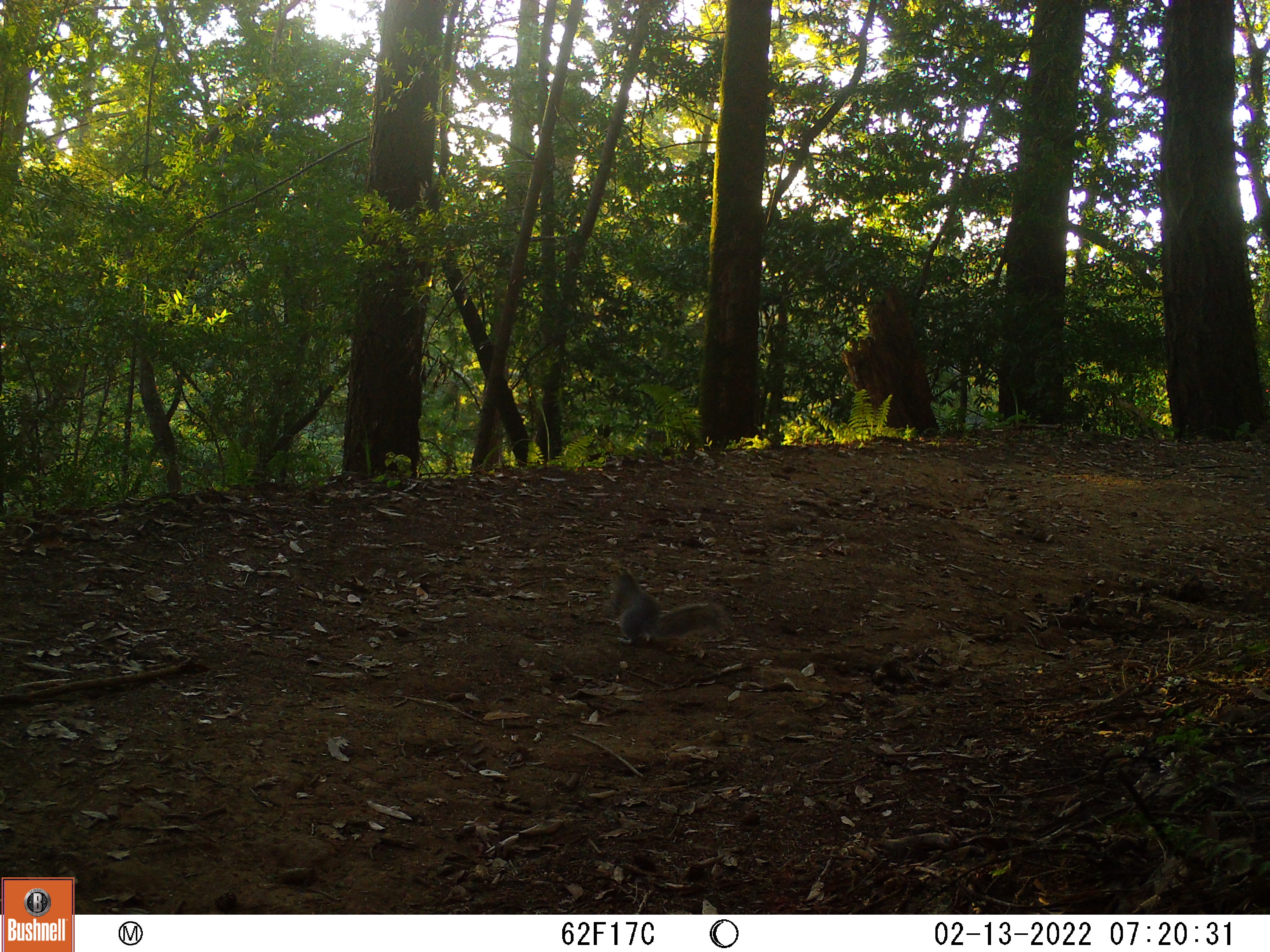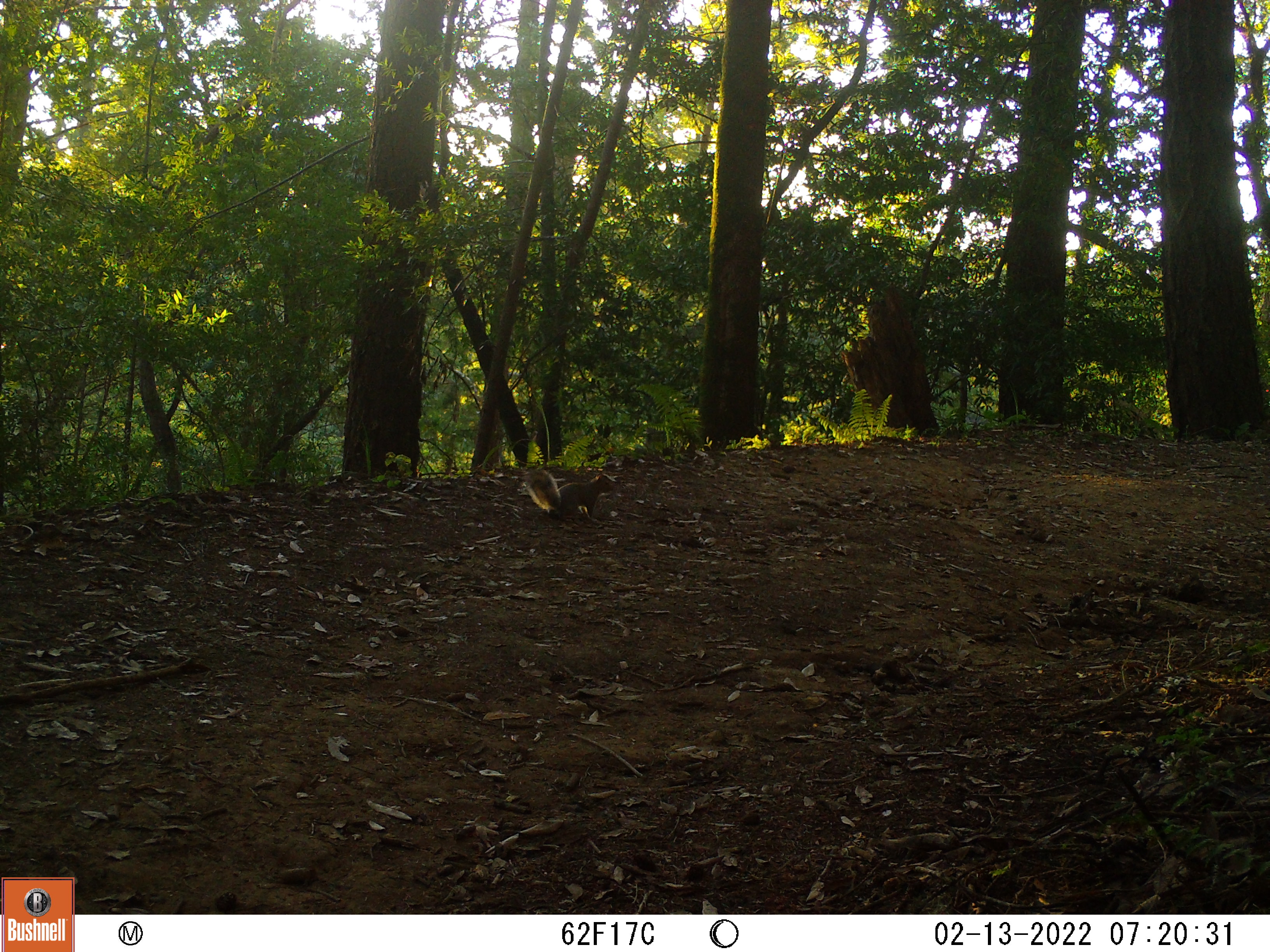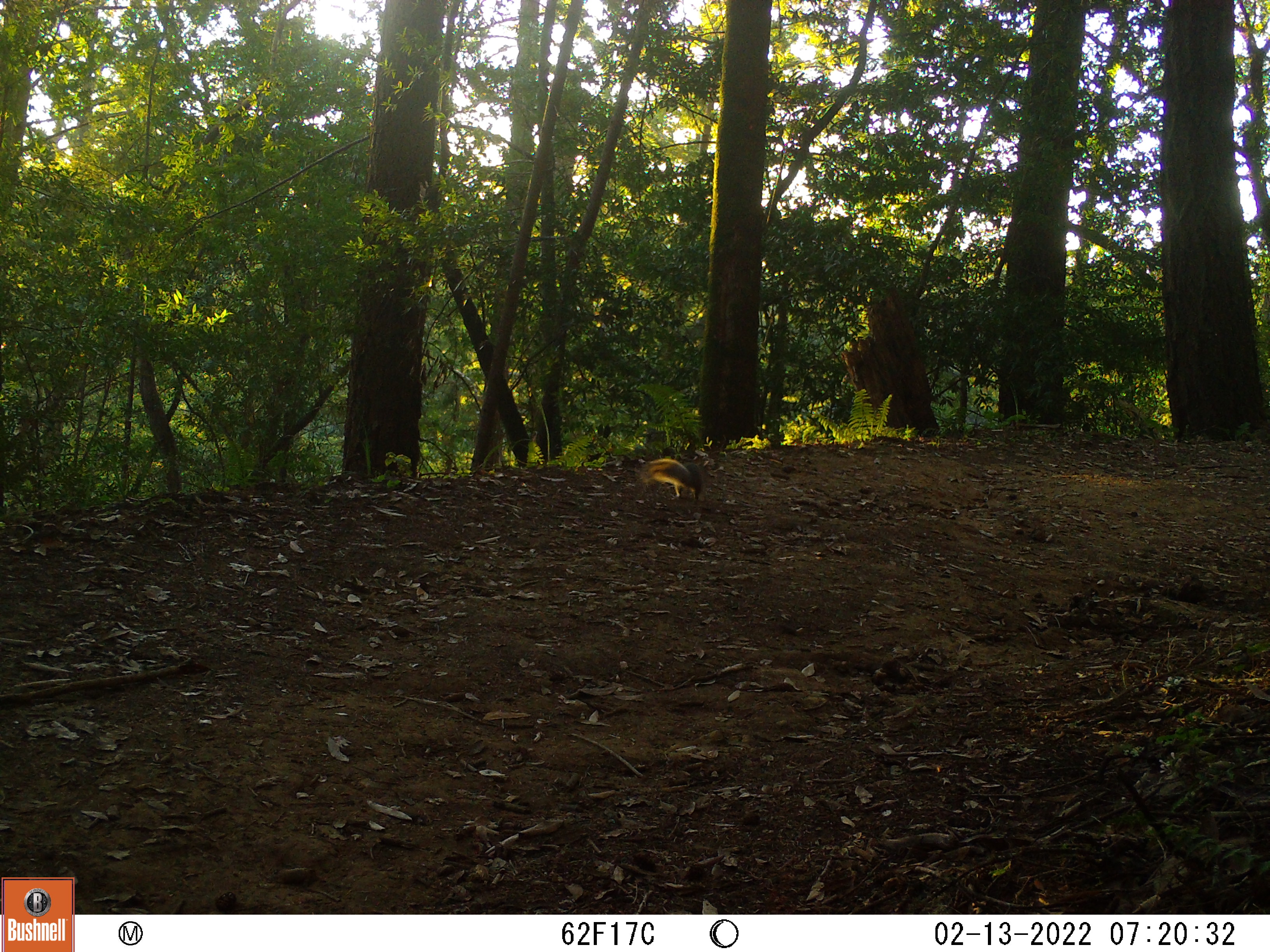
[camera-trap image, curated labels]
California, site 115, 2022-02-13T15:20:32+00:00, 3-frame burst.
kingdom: Animalia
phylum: Chordata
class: Mammalia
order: Rodentia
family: Sciuridae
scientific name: Sciuridae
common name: squirrel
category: unknown squirrel